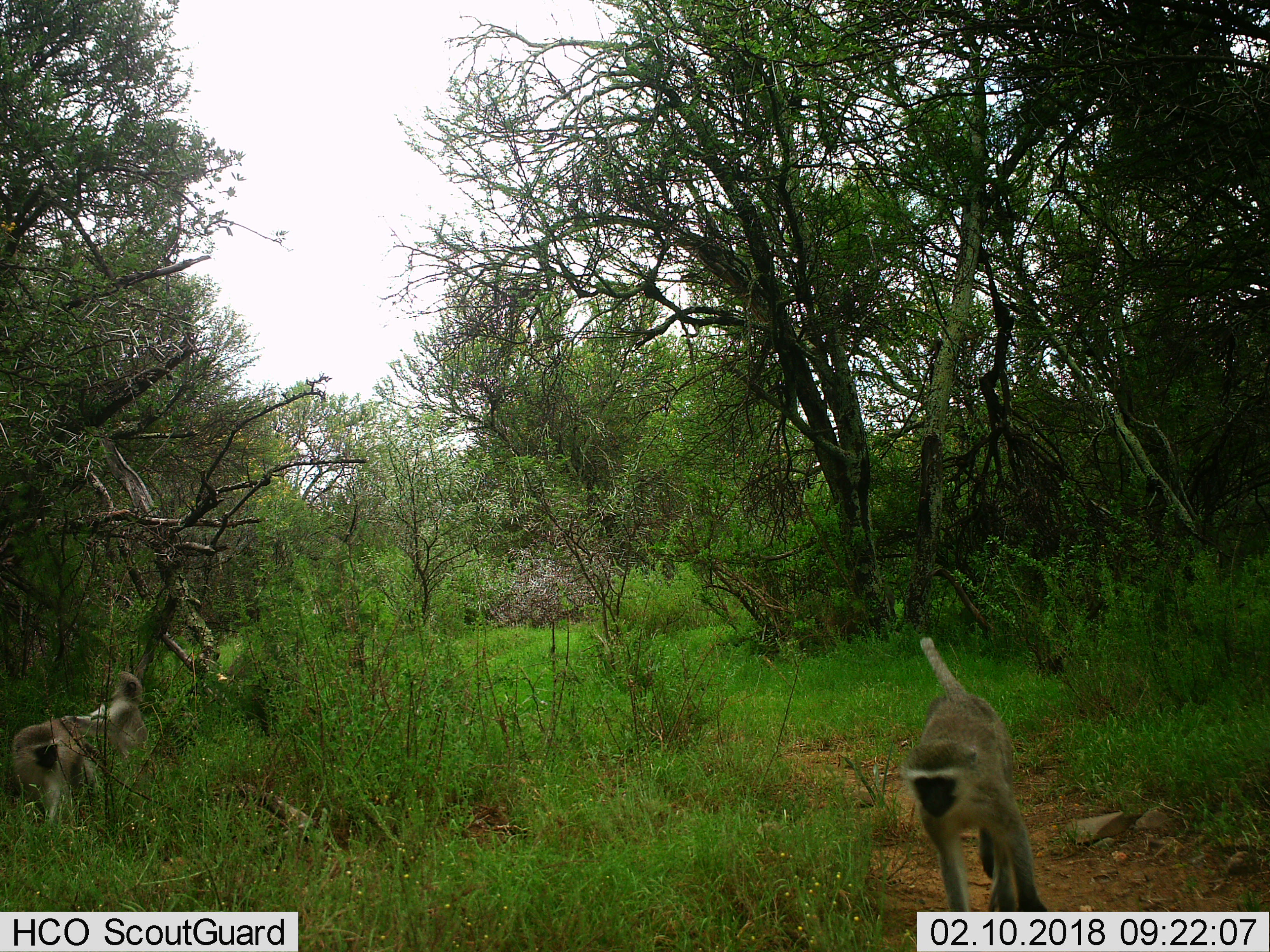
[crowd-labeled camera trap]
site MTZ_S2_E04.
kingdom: Animalia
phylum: Chordata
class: Mammalia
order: Primates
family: Cercopithecidae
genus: Chlorocebus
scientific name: Chlorocebus pygerythrus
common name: vervet monkey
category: monkeyvervet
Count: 2.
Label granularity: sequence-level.